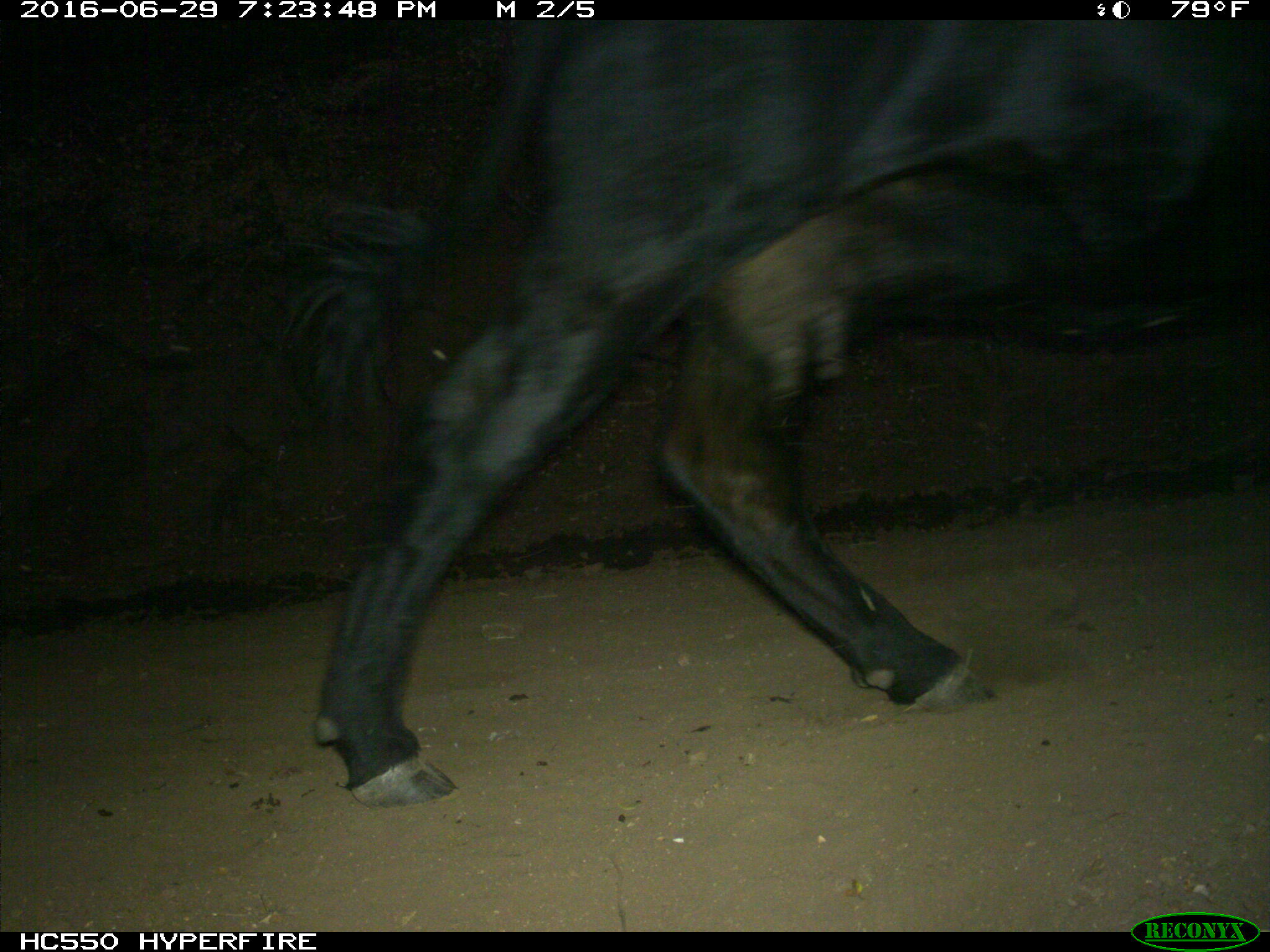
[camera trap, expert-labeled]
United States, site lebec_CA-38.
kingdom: Animalia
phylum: Chordata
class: Mammalia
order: Artiodactyla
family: Bovidae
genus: Bos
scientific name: Bos taurus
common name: domestic cow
Bos taurus (domestic cow).